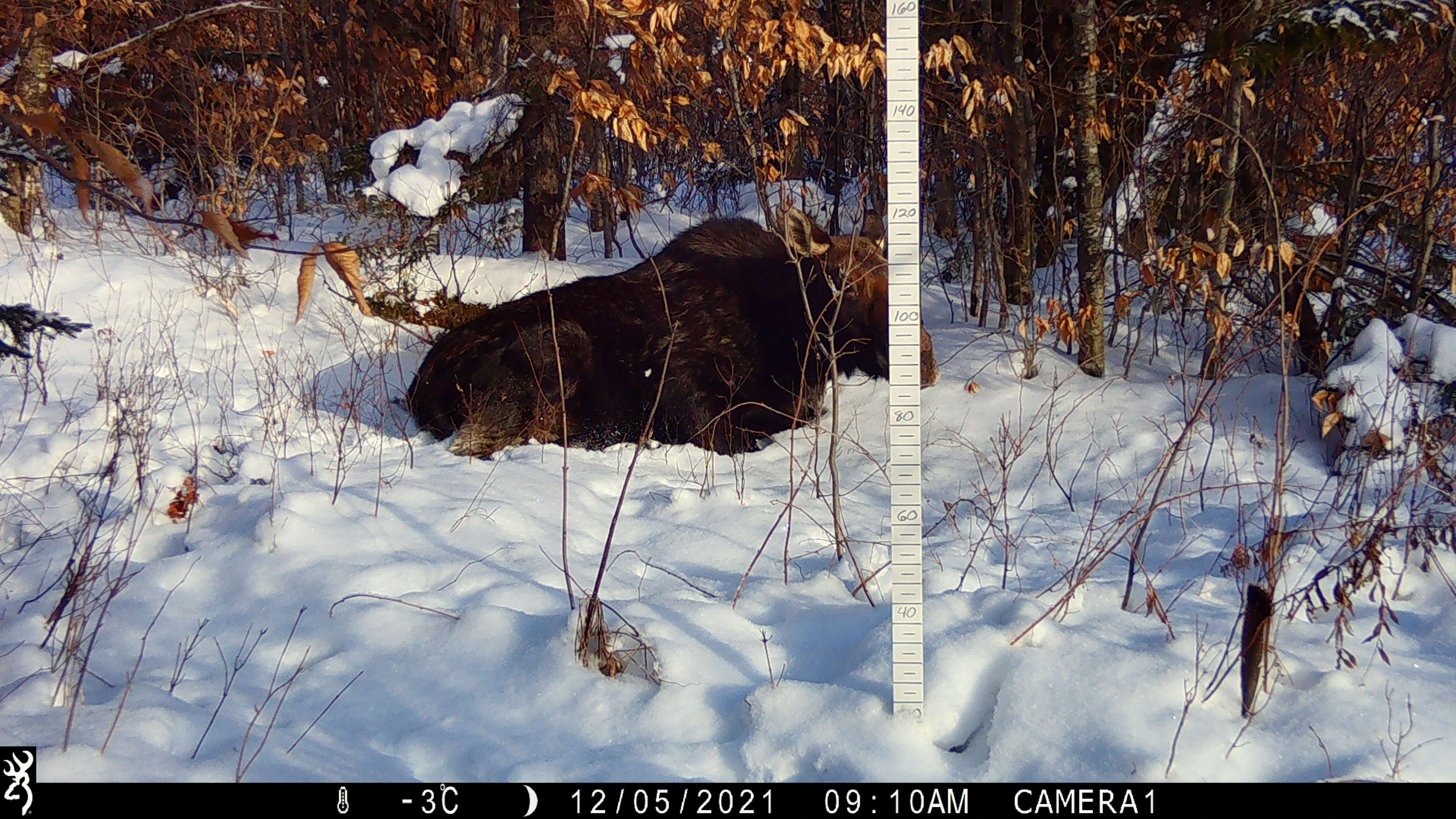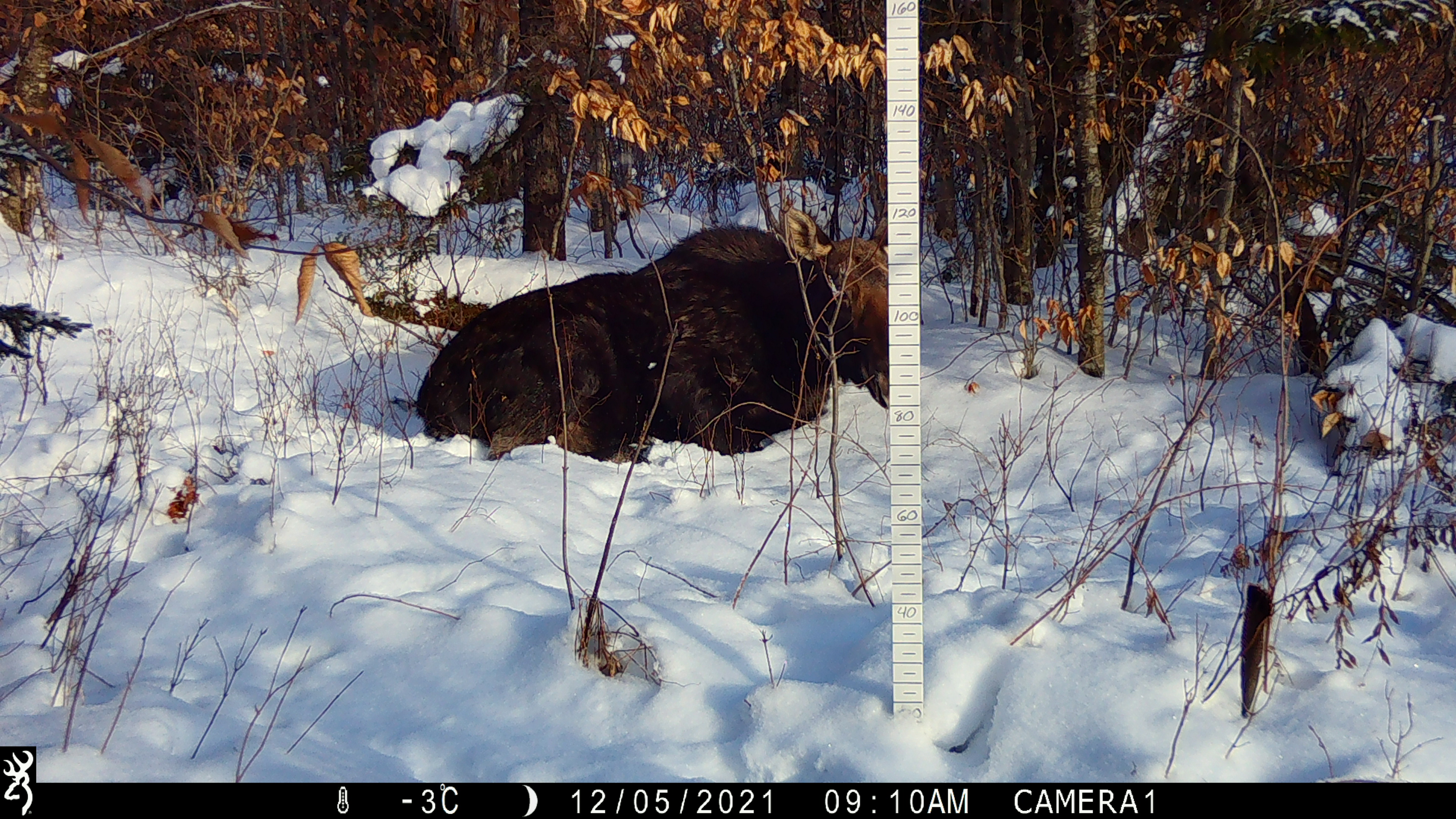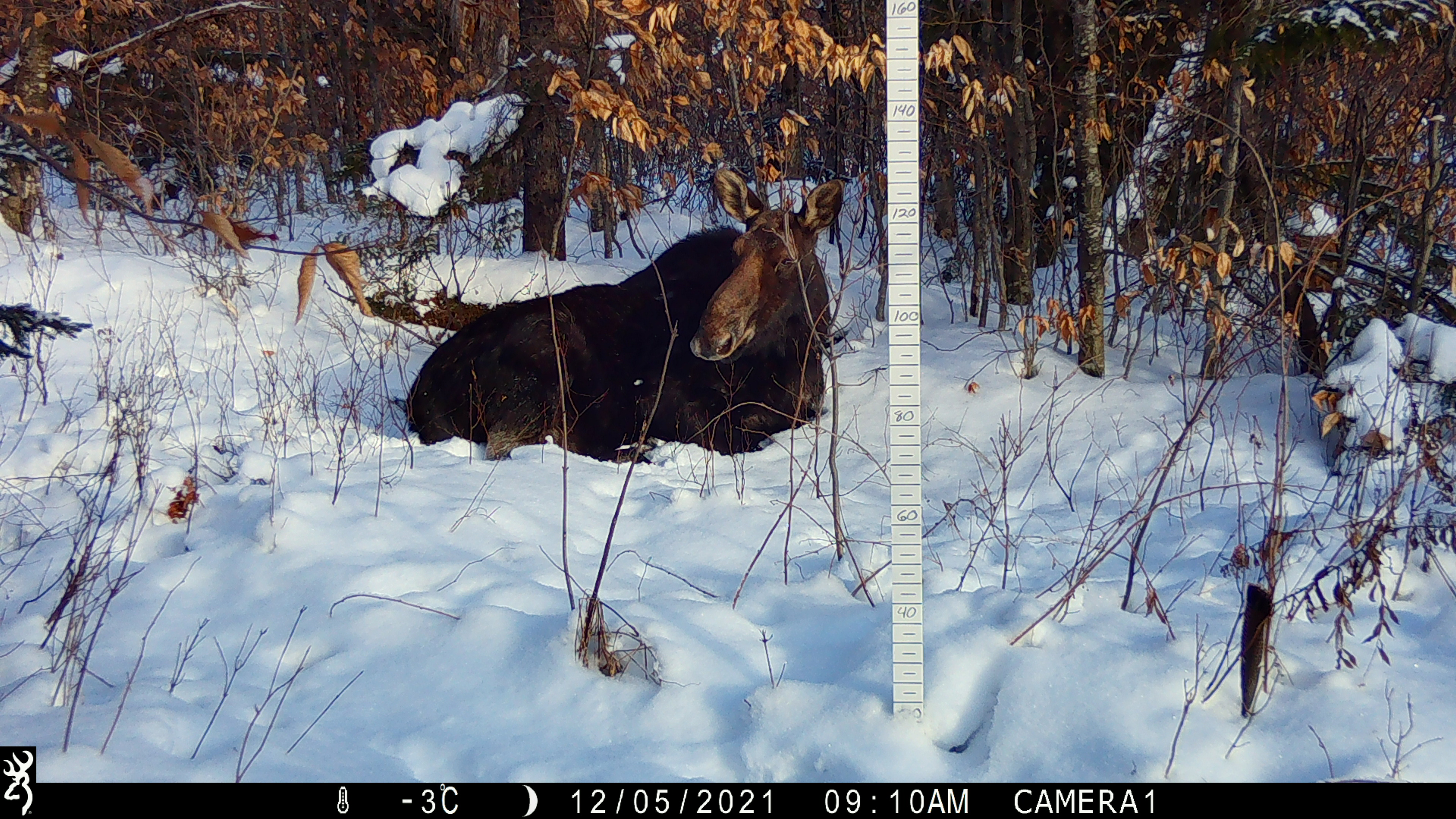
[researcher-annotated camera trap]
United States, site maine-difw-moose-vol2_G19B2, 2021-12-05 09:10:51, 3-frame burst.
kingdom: Animalia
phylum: Chordata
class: Mammalia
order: Artiodactyla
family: Cervidae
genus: Alces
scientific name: Alces alces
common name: moose